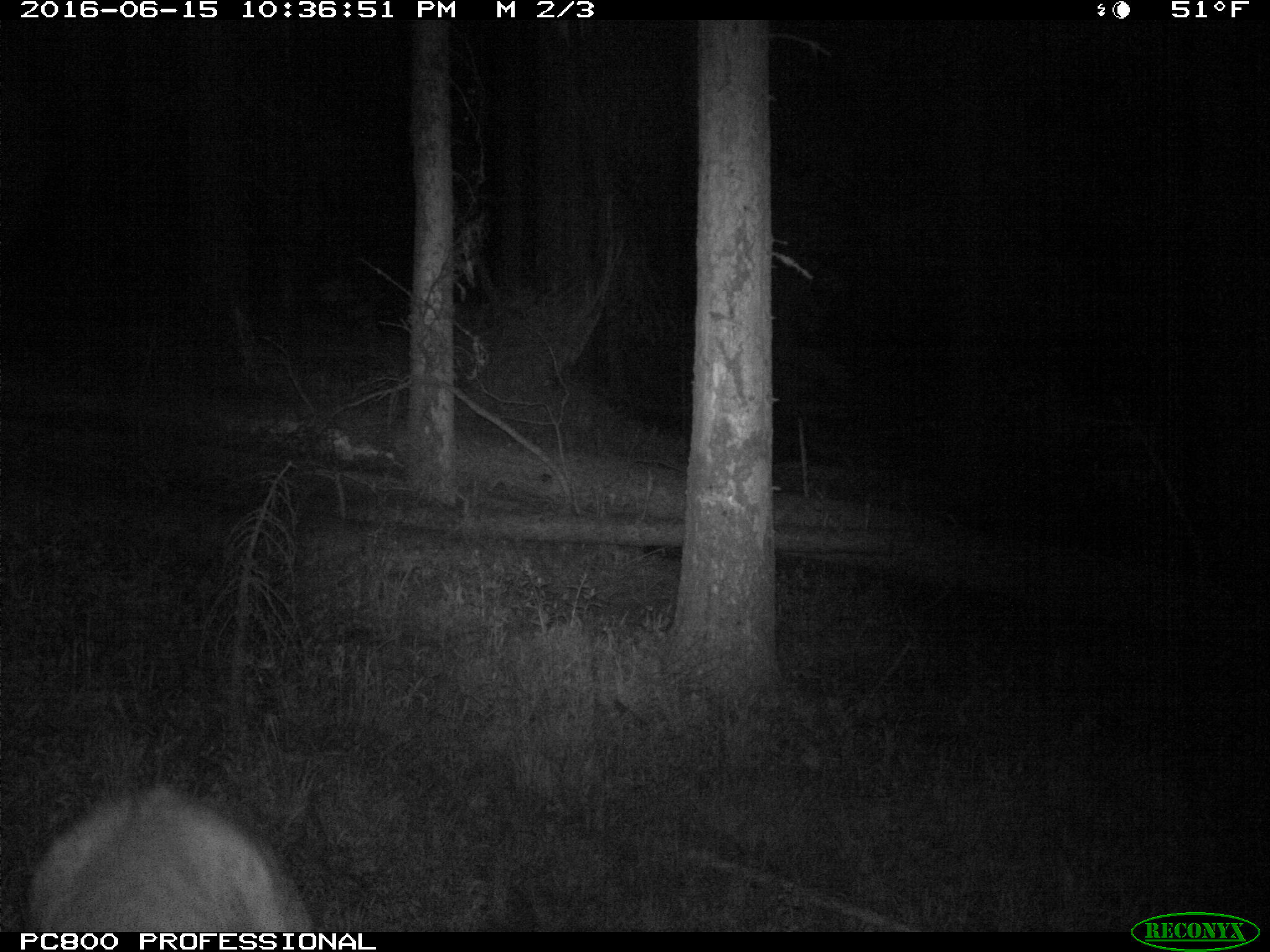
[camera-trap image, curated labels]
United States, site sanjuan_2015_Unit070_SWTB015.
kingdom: Animalia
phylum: Chordata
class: Mammalia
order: Artiodactyla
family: Cervidae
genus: Cervus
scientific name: Cervus elaphus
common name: red deer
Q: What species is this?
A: Cervus elaphus (red deer).